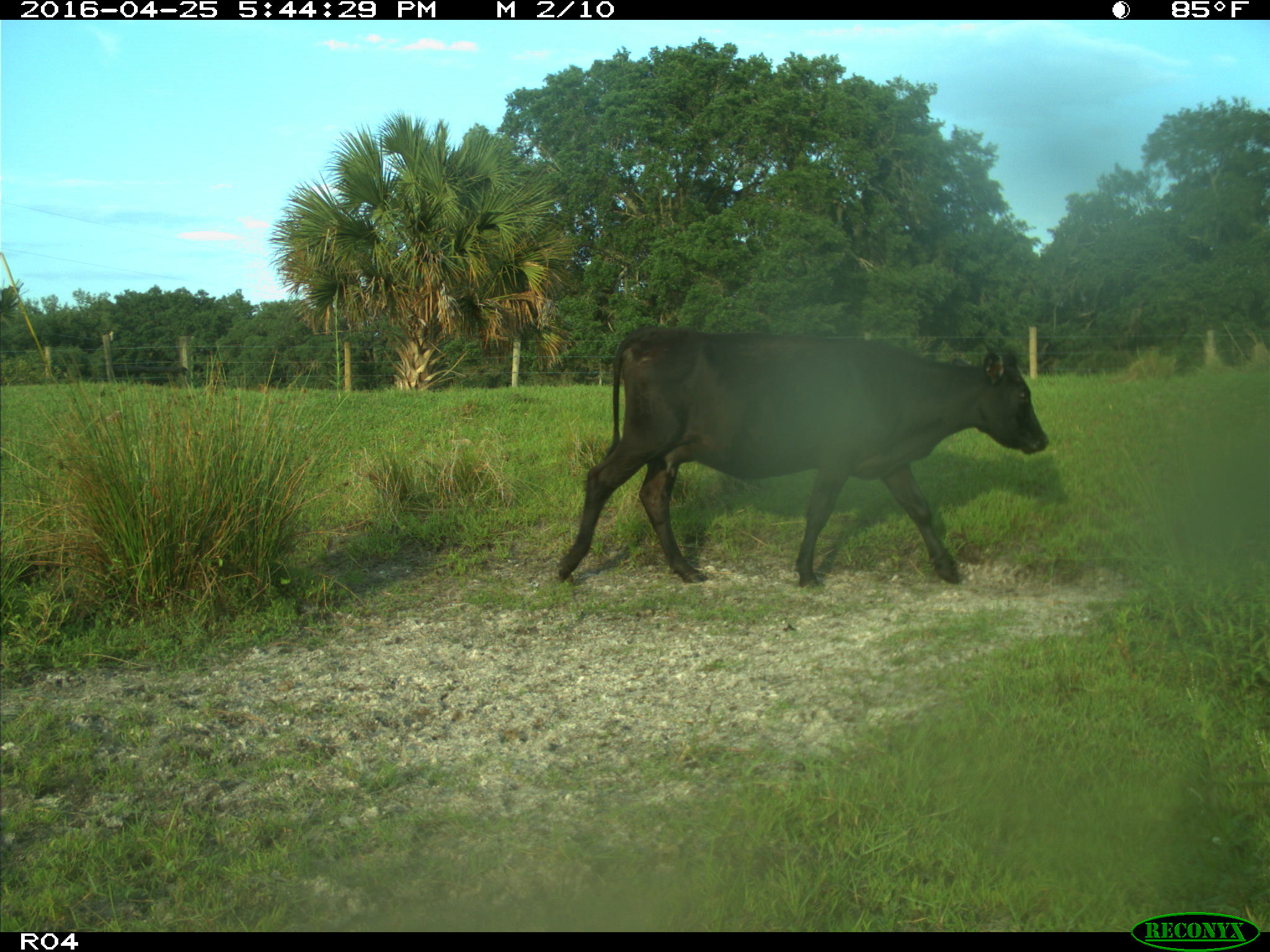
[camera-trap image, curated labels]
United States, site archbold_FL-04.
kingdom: Animalia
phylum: Chordata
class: Mammalia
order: Artiodactyla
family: Bovidae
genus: Bos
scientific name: Bos taurus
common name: domestic cow